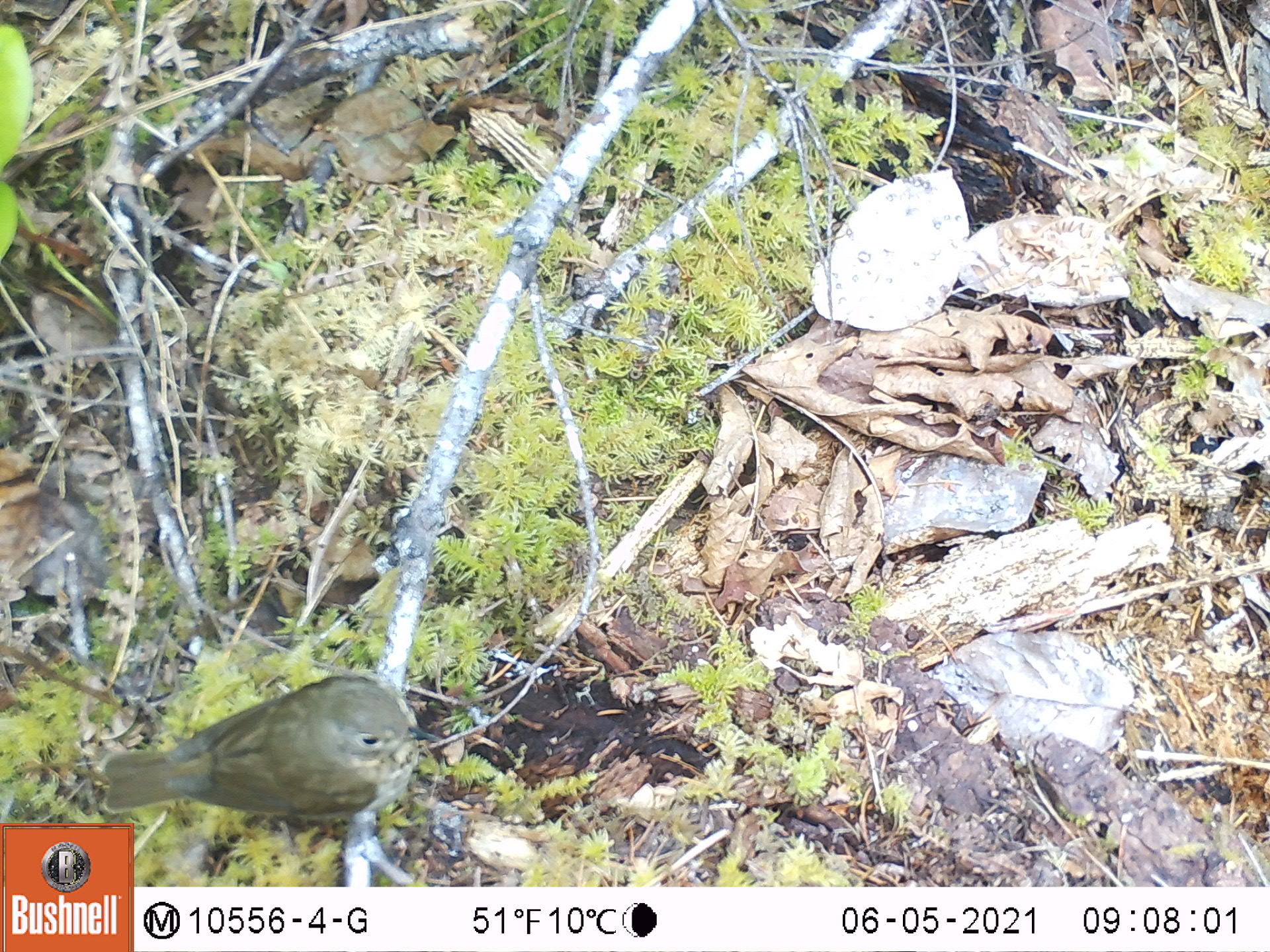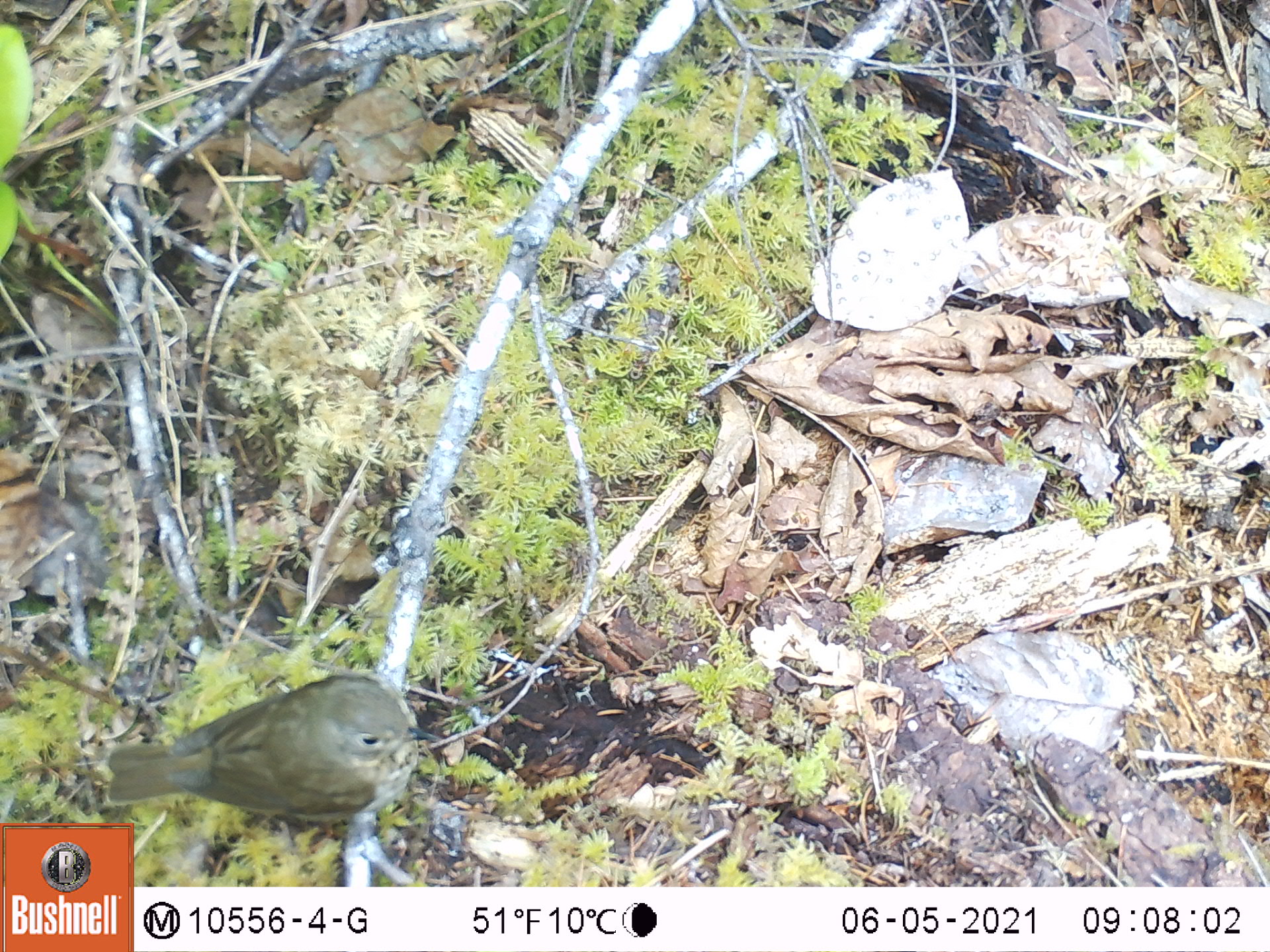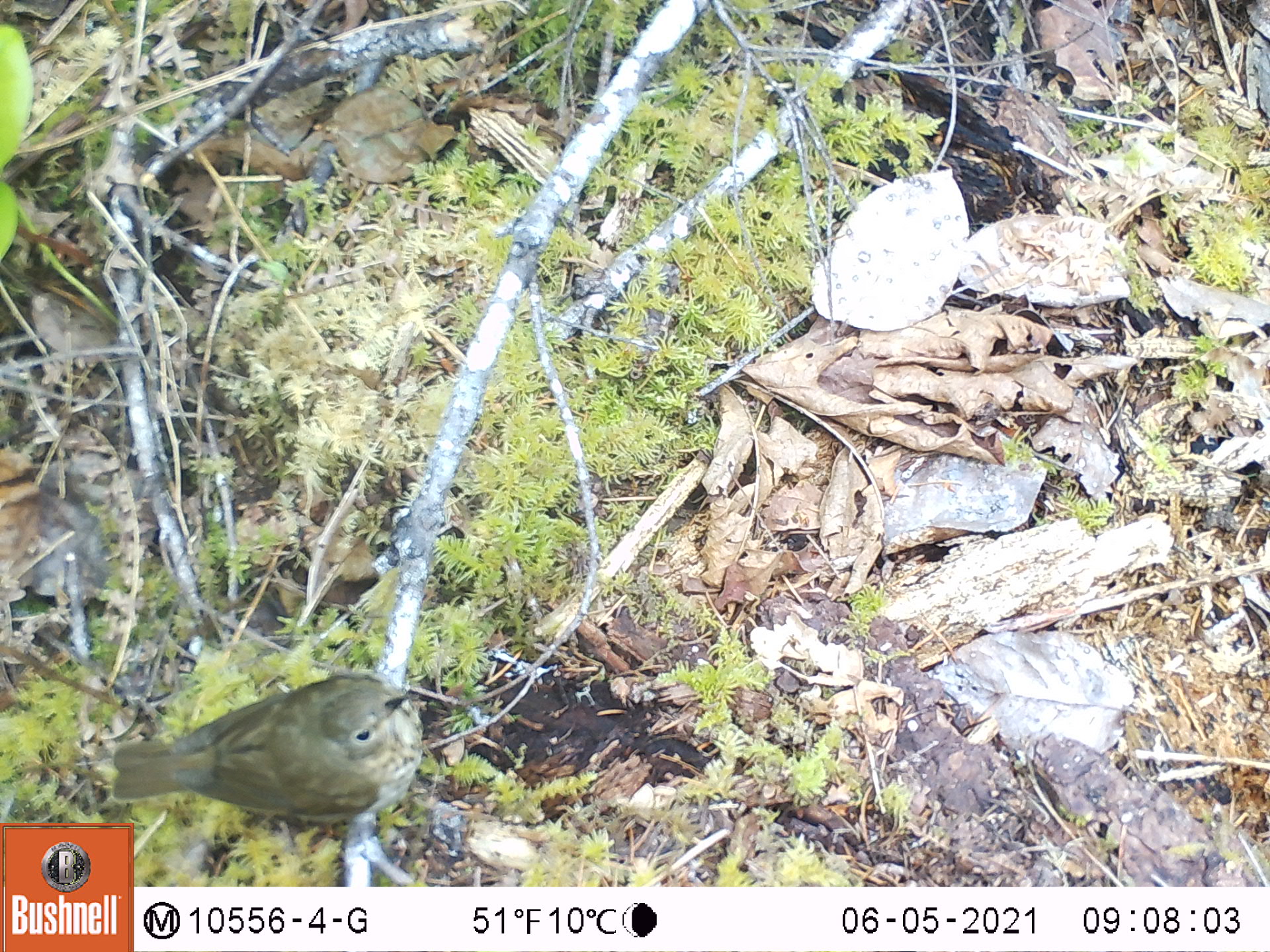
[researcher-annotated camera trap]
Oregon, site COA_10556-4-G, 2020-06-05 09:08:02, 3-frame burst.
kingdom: Animalia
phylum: Chordata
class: Aves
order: Passeriformes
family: Turdidae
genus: Catharus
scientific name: Catharus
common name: brown thrushes and nightingale-thrushes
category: catharus species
Catharus species (brown thrushes and nightingale-thrushes) (Catharus).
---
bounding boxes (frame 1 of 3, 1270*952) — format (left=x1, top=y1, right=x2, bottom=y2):
catharus species: (left=100, top=672, right=440, bottom=816)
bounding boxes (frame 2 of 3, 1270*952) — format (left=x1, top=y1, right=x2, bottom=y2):
catharus species: (left=100, top=672, right=439, bottom=816)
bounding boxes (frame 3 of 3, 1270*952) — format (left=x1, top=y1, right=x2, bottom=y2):
catharus species: (left=109, top=672, right=428, bottom=813)